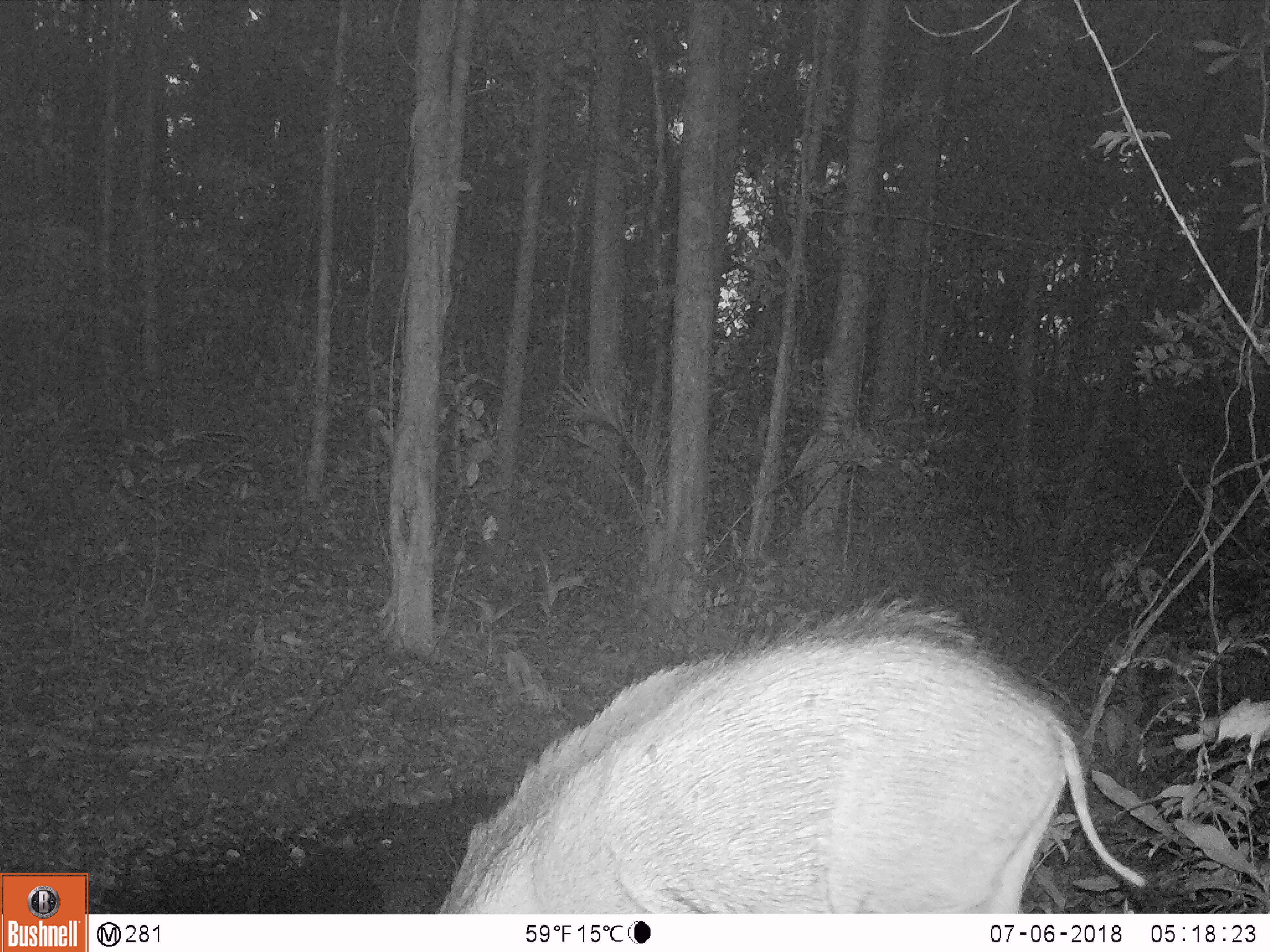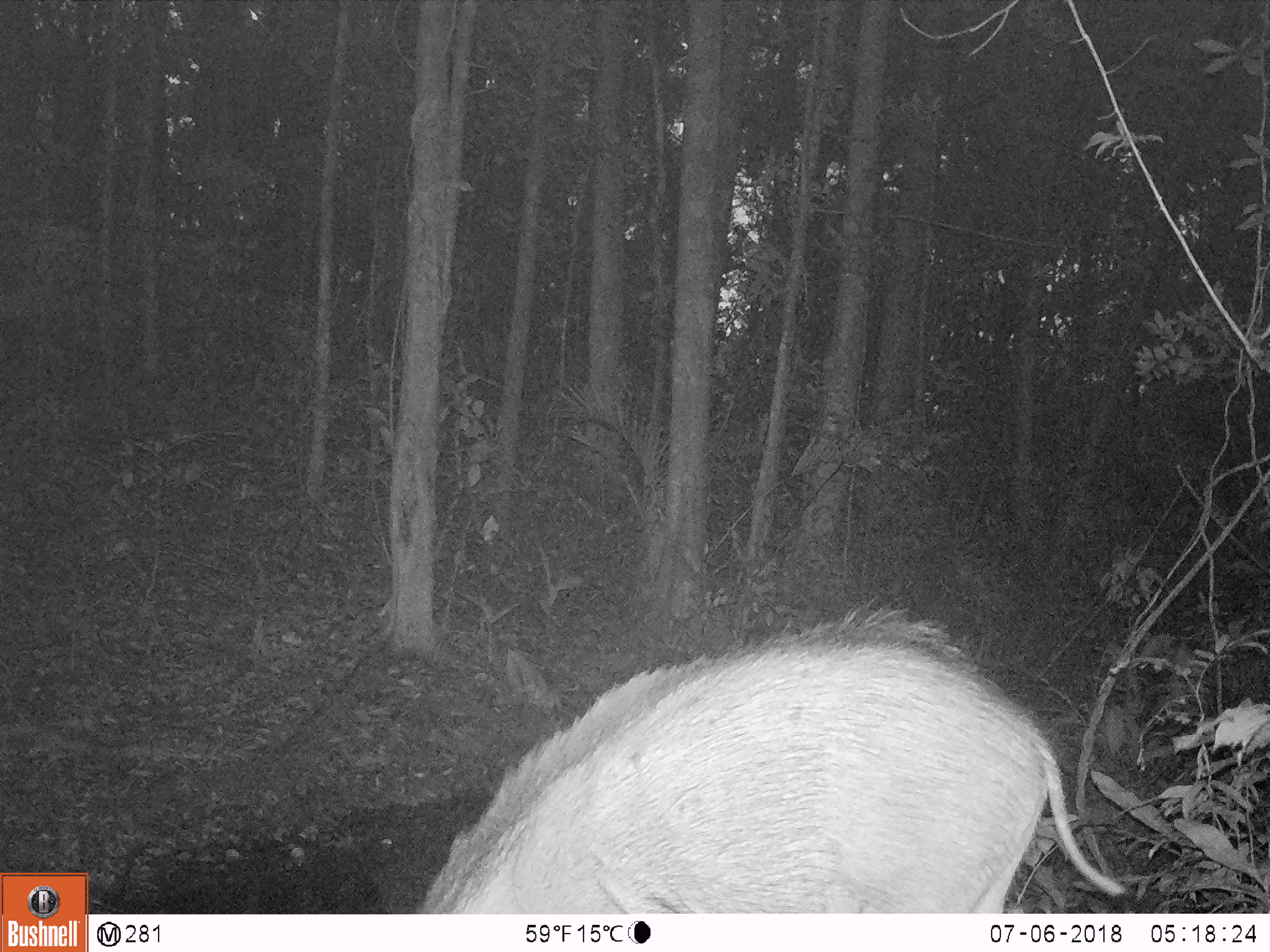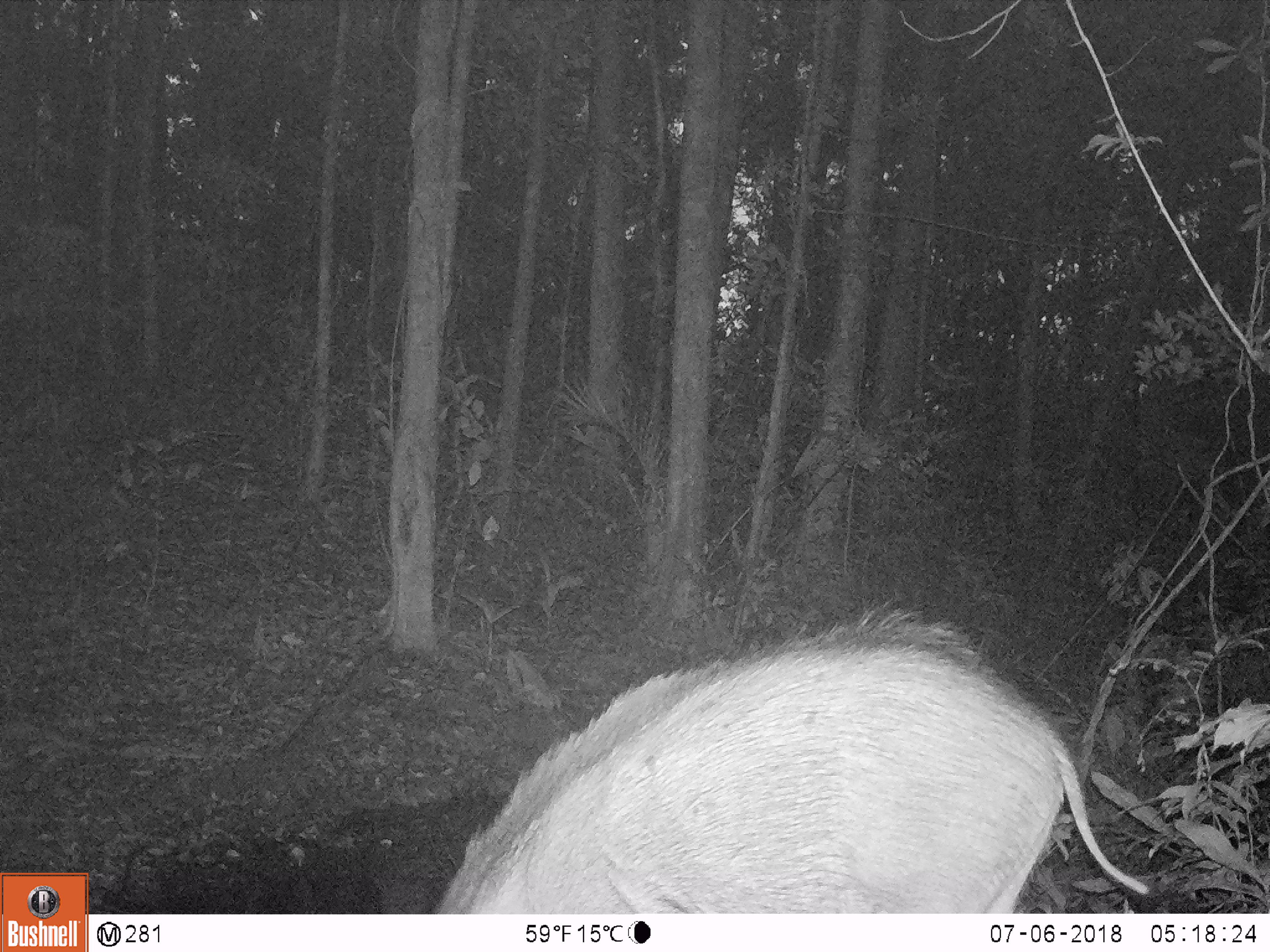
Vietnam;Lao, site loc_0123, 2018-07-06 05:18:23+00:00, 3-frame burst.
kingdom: Animalia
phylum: Chordata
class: Mammalia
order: Artiodactyla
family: Suidae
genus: Sus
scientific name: Sus scrofa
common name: eurasian wild pig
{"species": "eurasian wild pig (Sus scrofa)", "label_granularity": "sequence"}